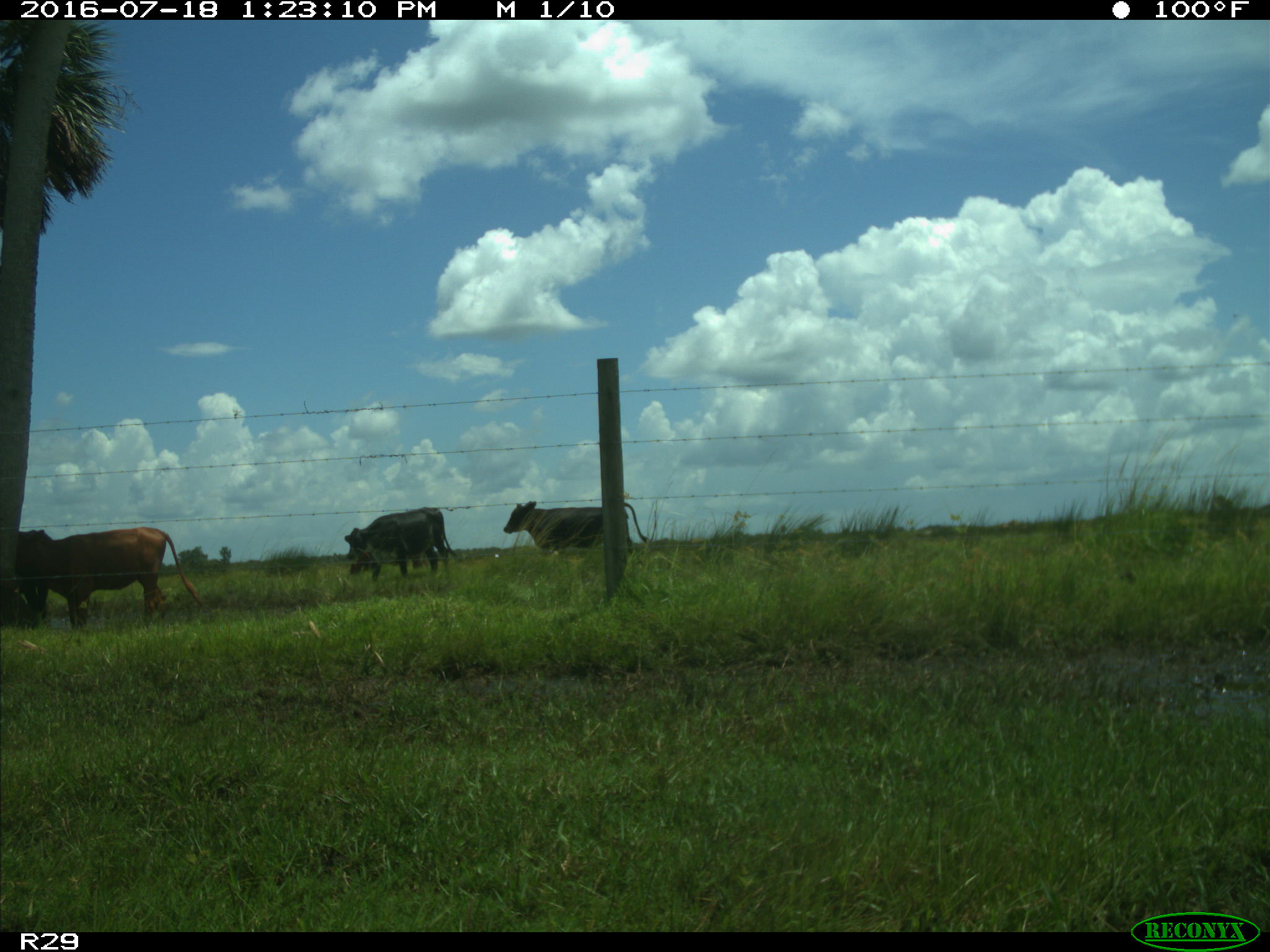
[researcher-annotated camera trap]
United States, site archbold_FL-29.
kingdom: Animalia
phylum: Chordata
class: Mammalia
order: Artiodactyla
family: Bovidae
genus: Bos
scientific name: Bos taurus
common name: domestic cow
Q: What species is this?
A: Bos taurus (domestic cow).